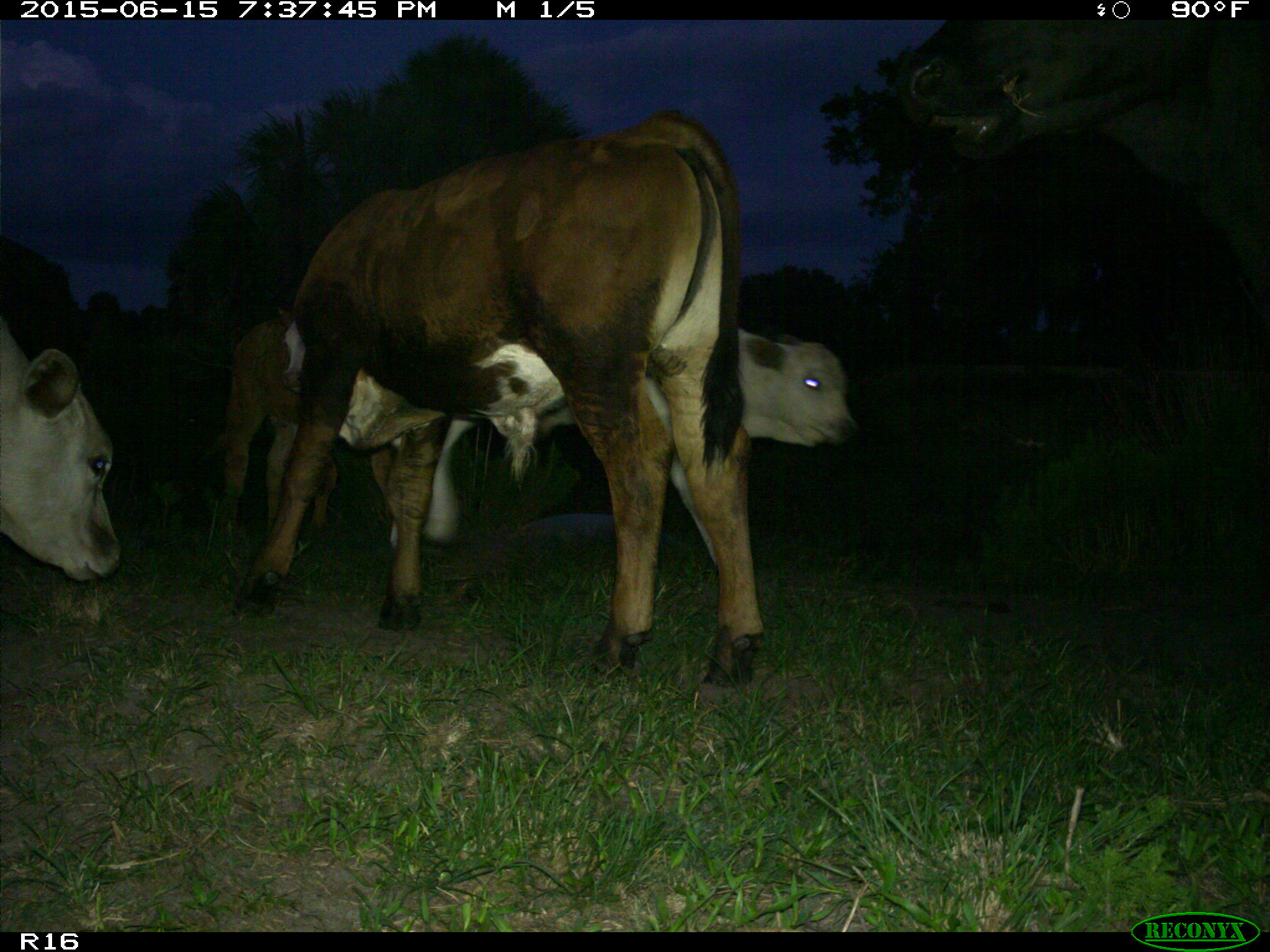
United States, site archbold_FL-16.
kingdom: Animalia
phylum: Chordata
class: Mammalia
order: Artiodactyla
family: Bovidae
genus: Bos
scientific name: Bos taurus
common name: domestic cow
Bos taurus (domestic cow).